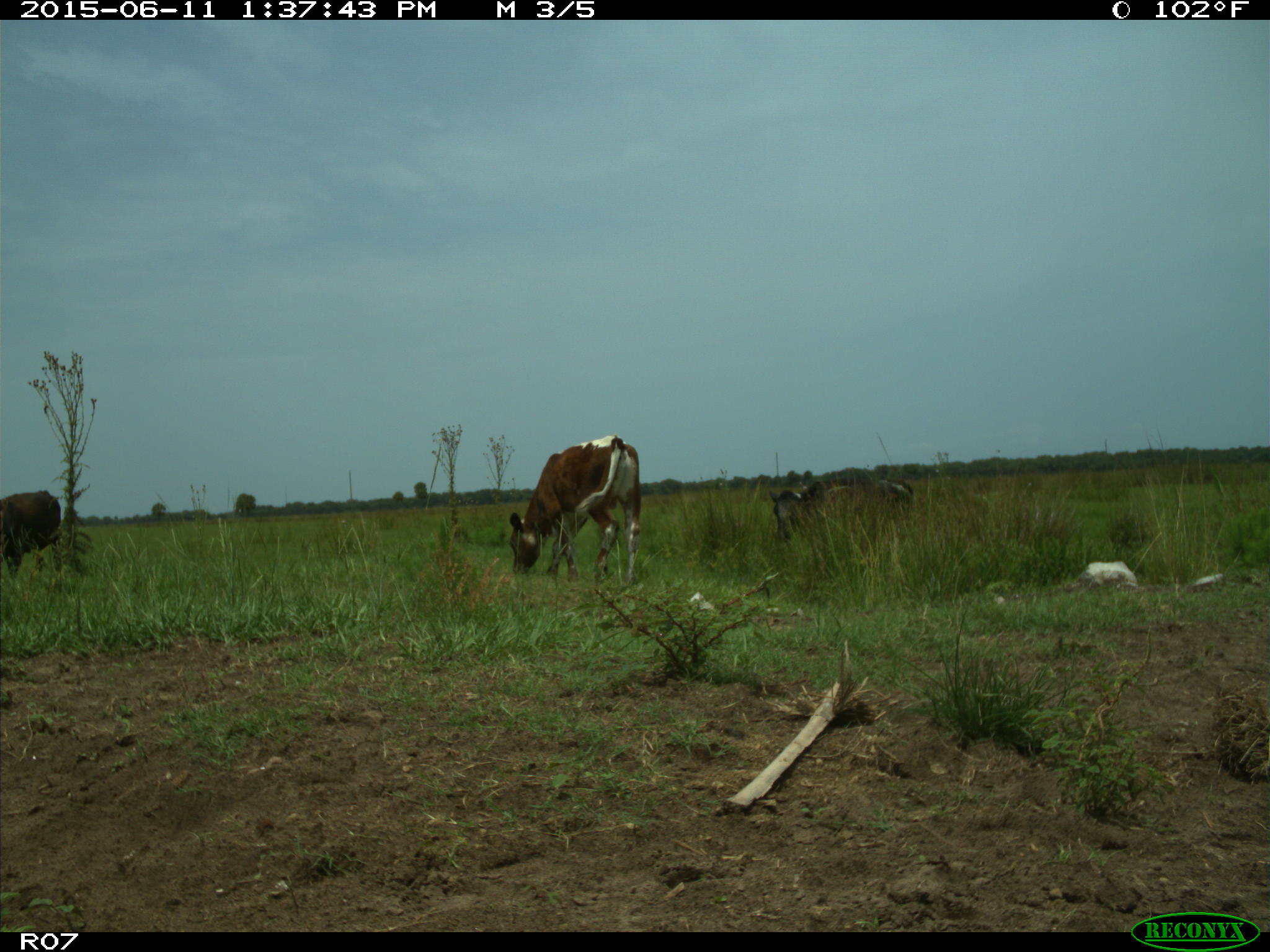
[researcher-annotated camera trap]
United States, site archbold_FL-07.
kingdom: Animalia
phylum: Chordata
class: Mammalia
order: Artiodactyla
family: Bovidae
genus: Bos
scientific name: Bos taurus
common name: domestic cow